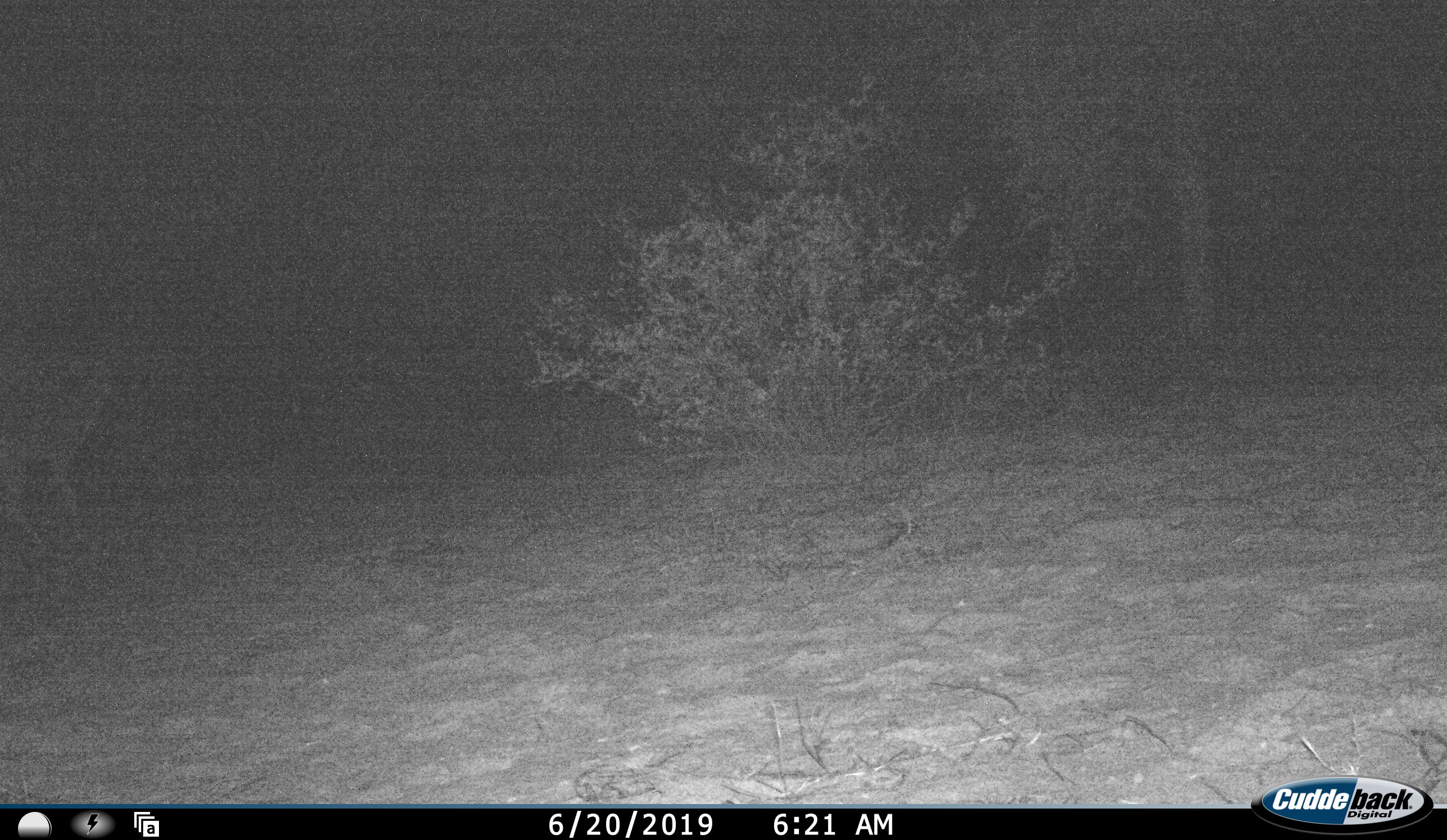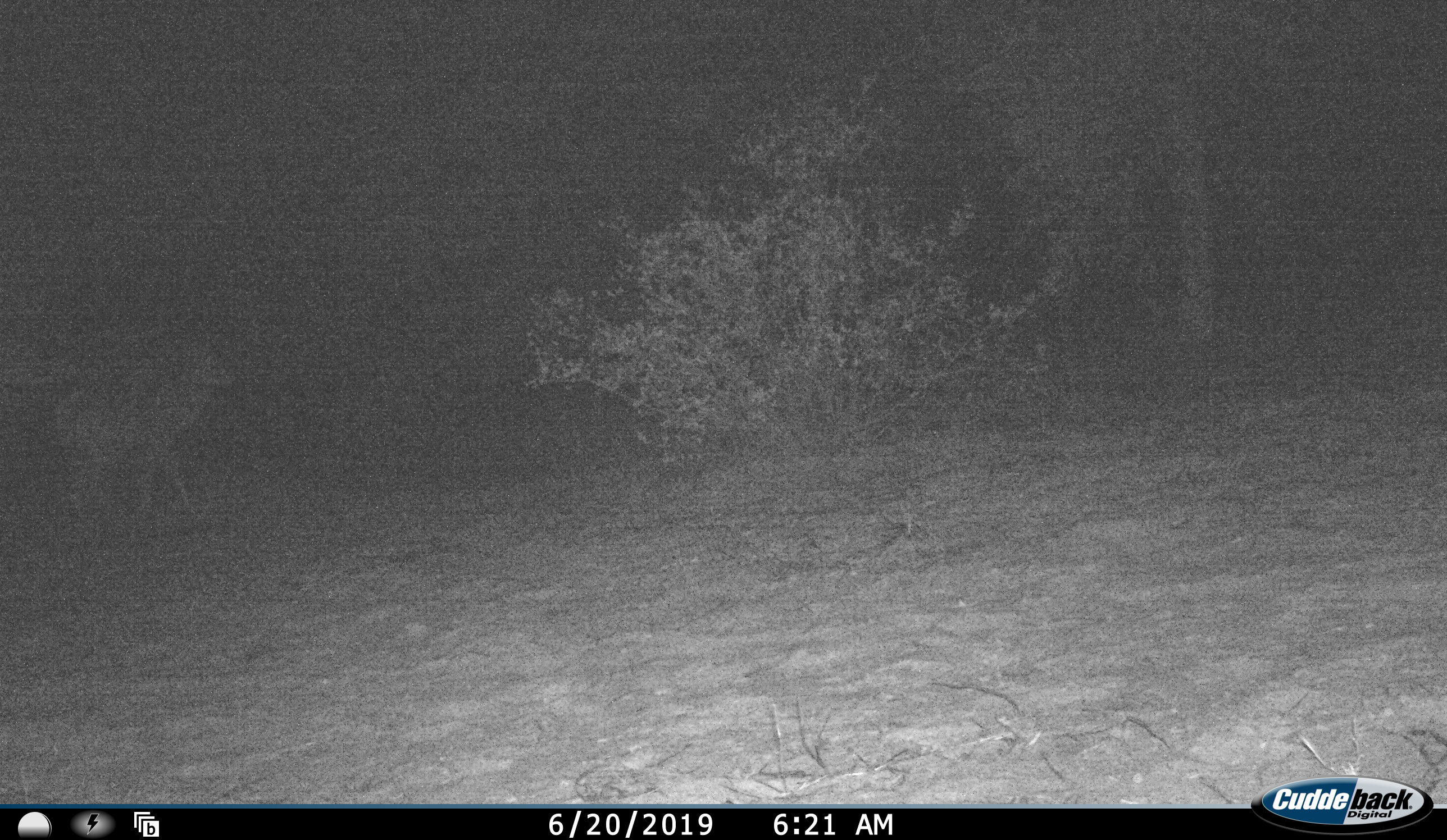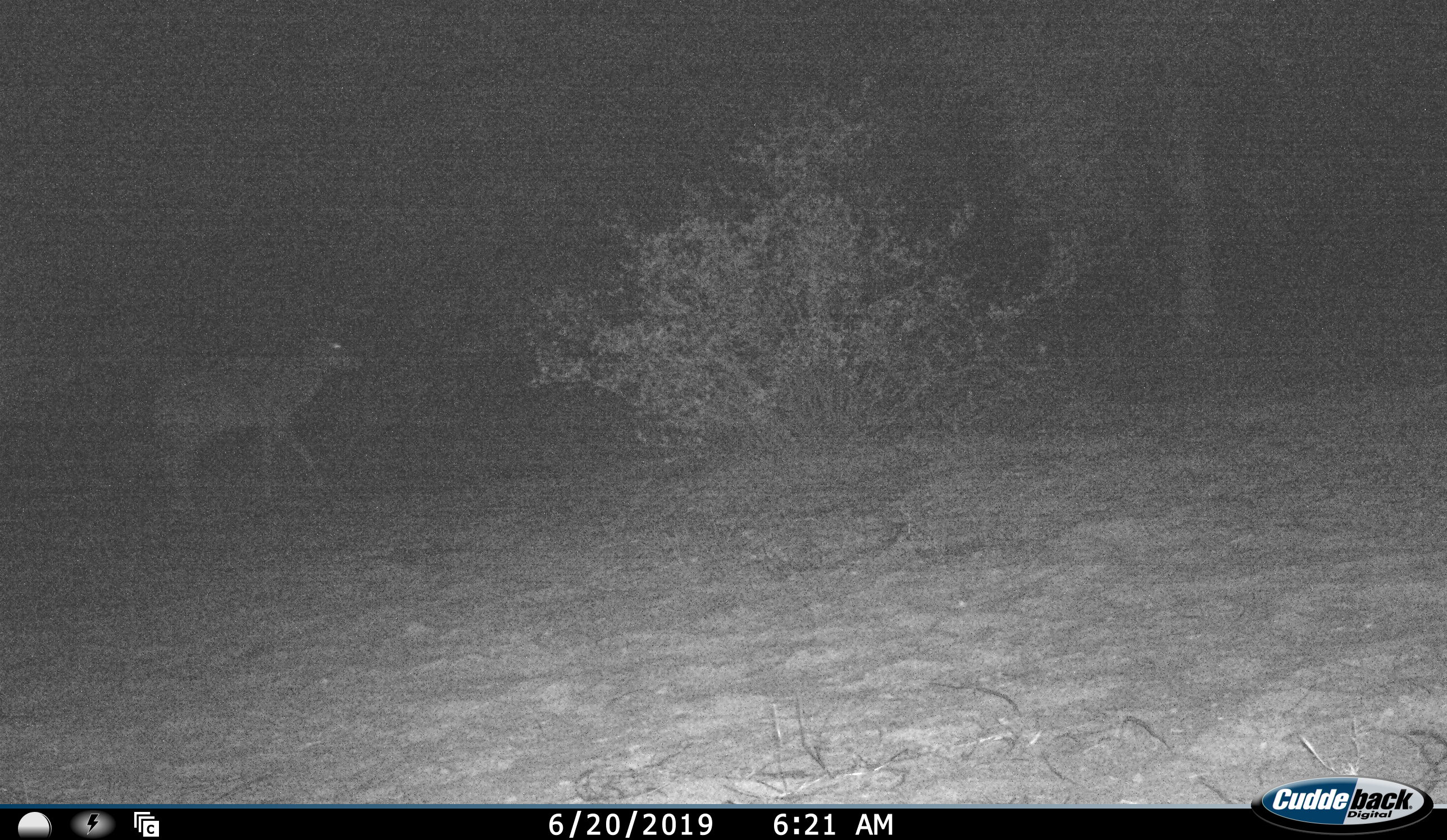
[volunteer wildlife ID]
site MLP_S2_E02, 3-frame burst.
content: unidentified animal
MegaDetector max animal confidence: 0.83